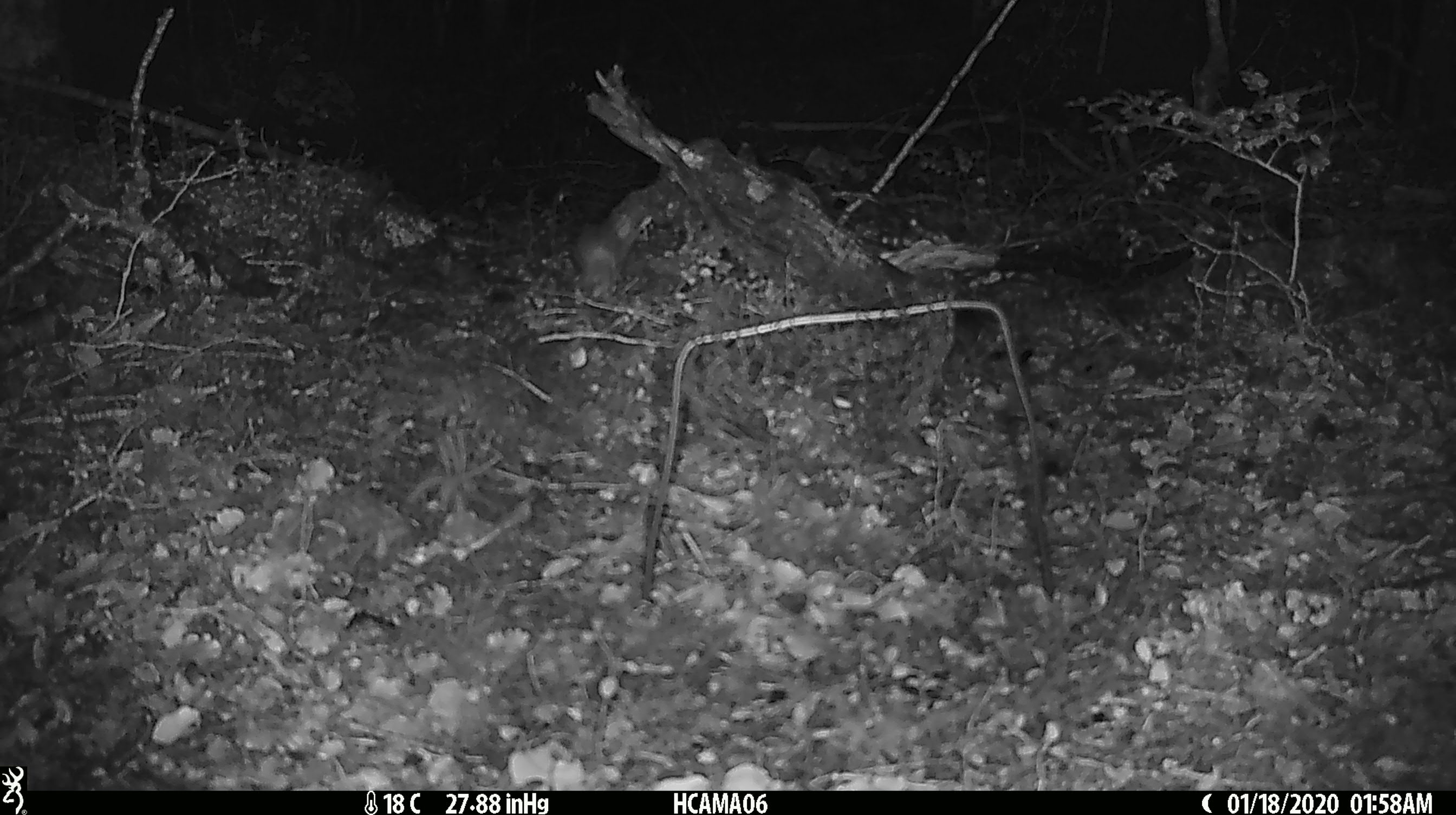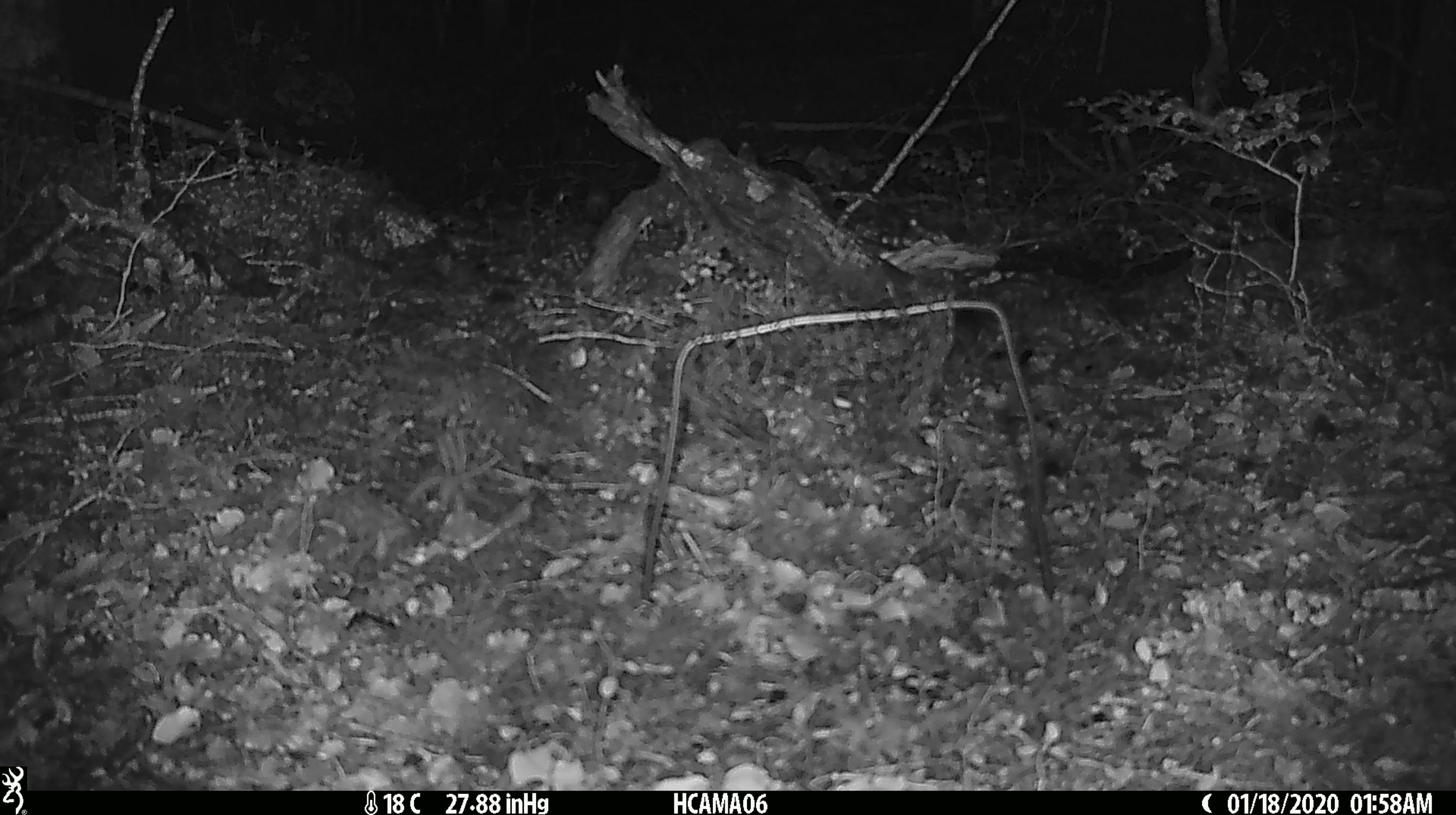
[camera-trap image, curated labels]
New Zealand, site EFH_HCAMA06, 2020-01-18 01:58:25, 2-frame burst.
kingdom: Animalia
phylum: Chordata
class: Mammalia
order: Rodentia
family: Muridae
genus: Mus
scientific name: Mus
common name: mouse